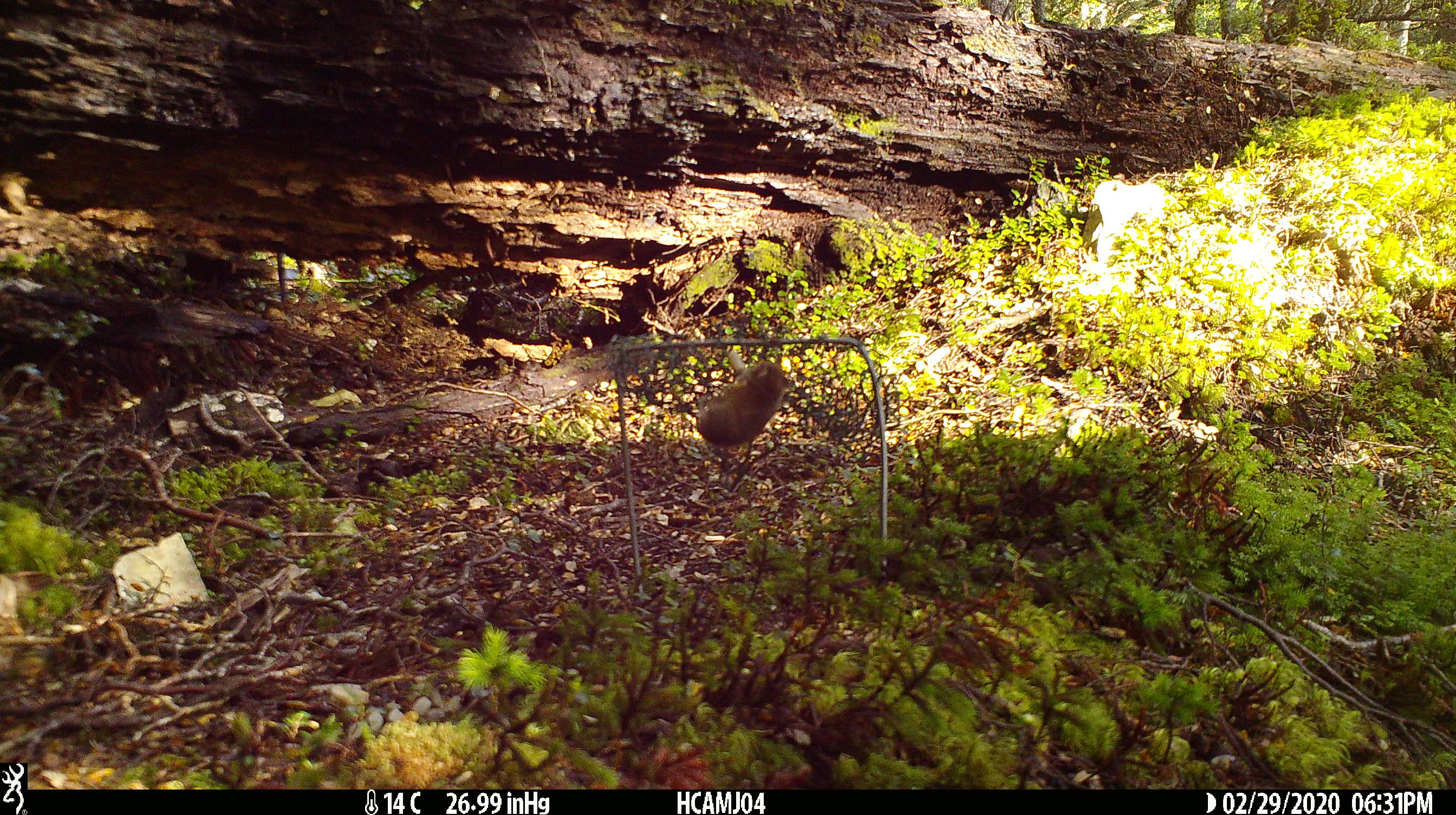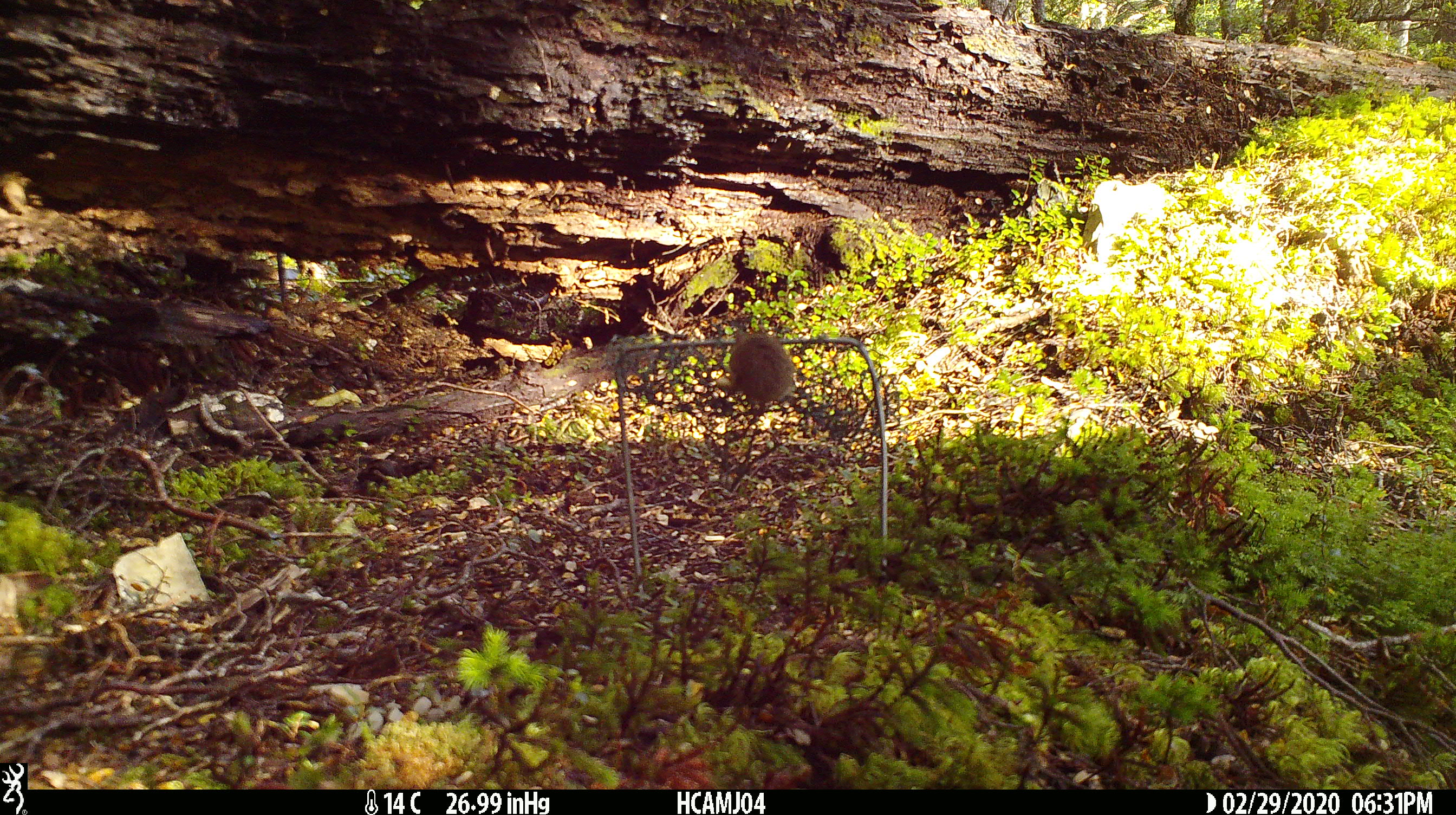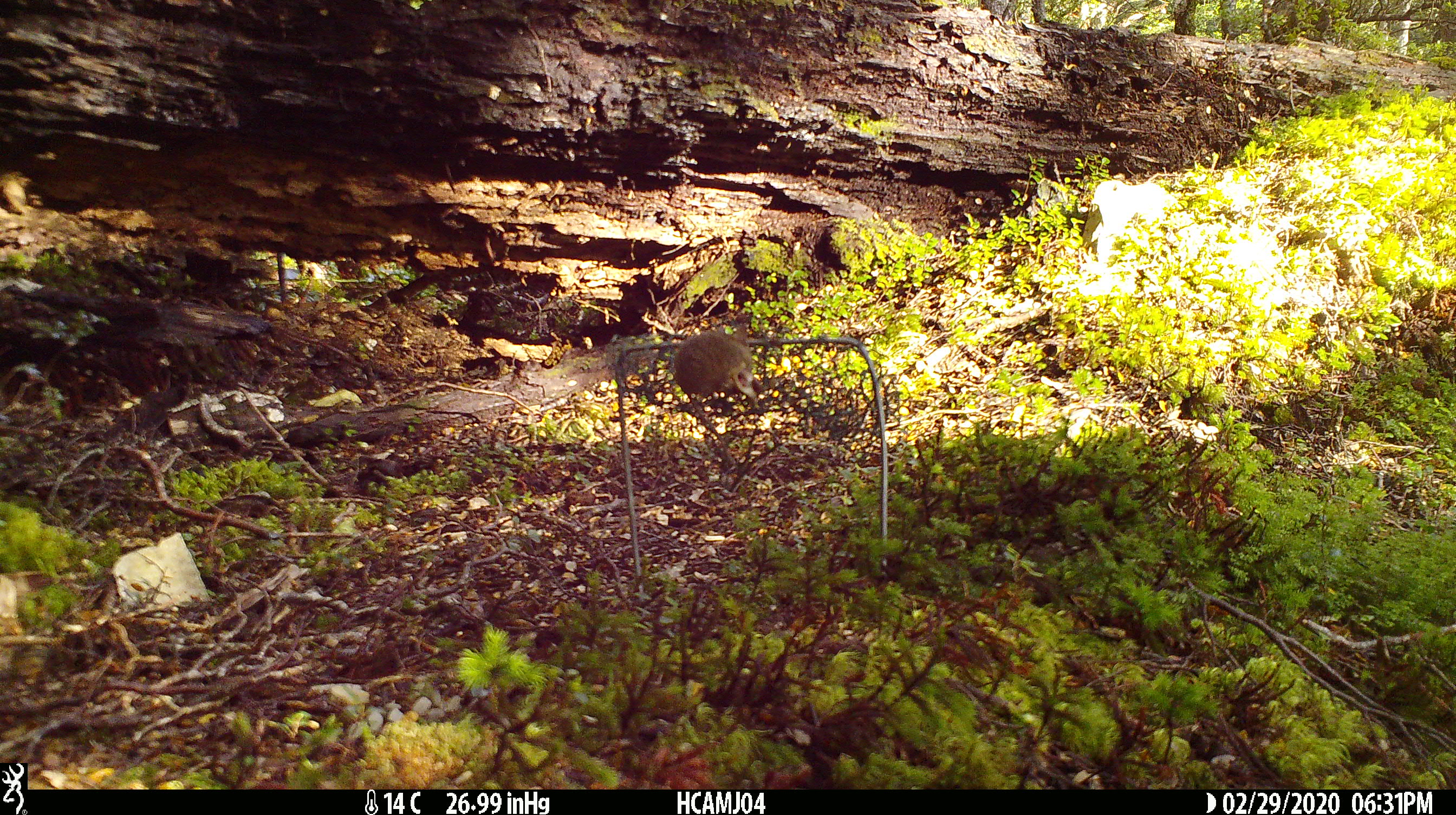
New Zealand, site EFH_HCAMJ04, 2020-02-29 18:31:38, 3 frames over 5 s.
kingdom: Animalia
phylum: Chordata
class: Mammalia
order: Rodentia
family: Muridae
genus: Mus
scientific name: Mus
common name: mouse